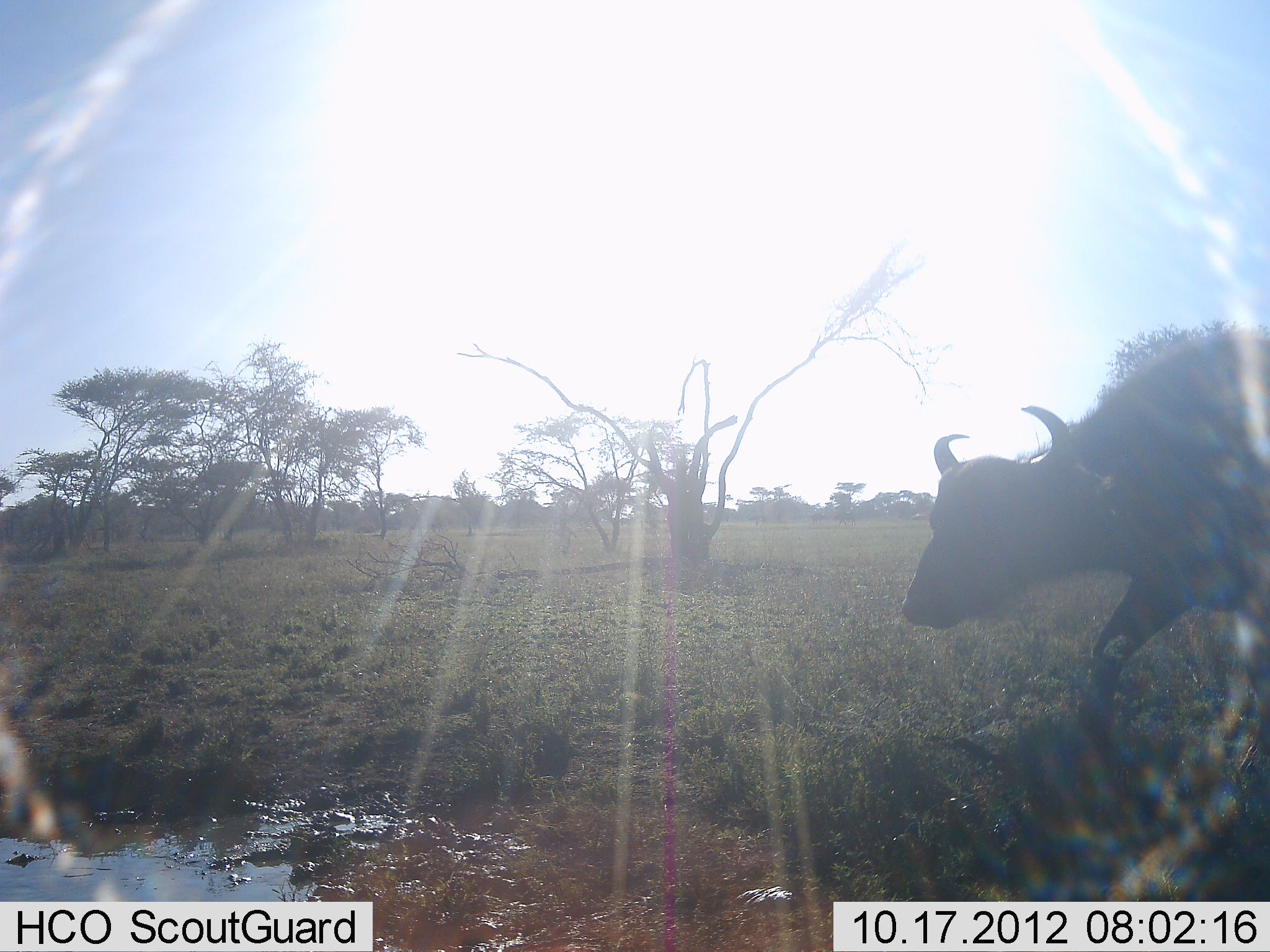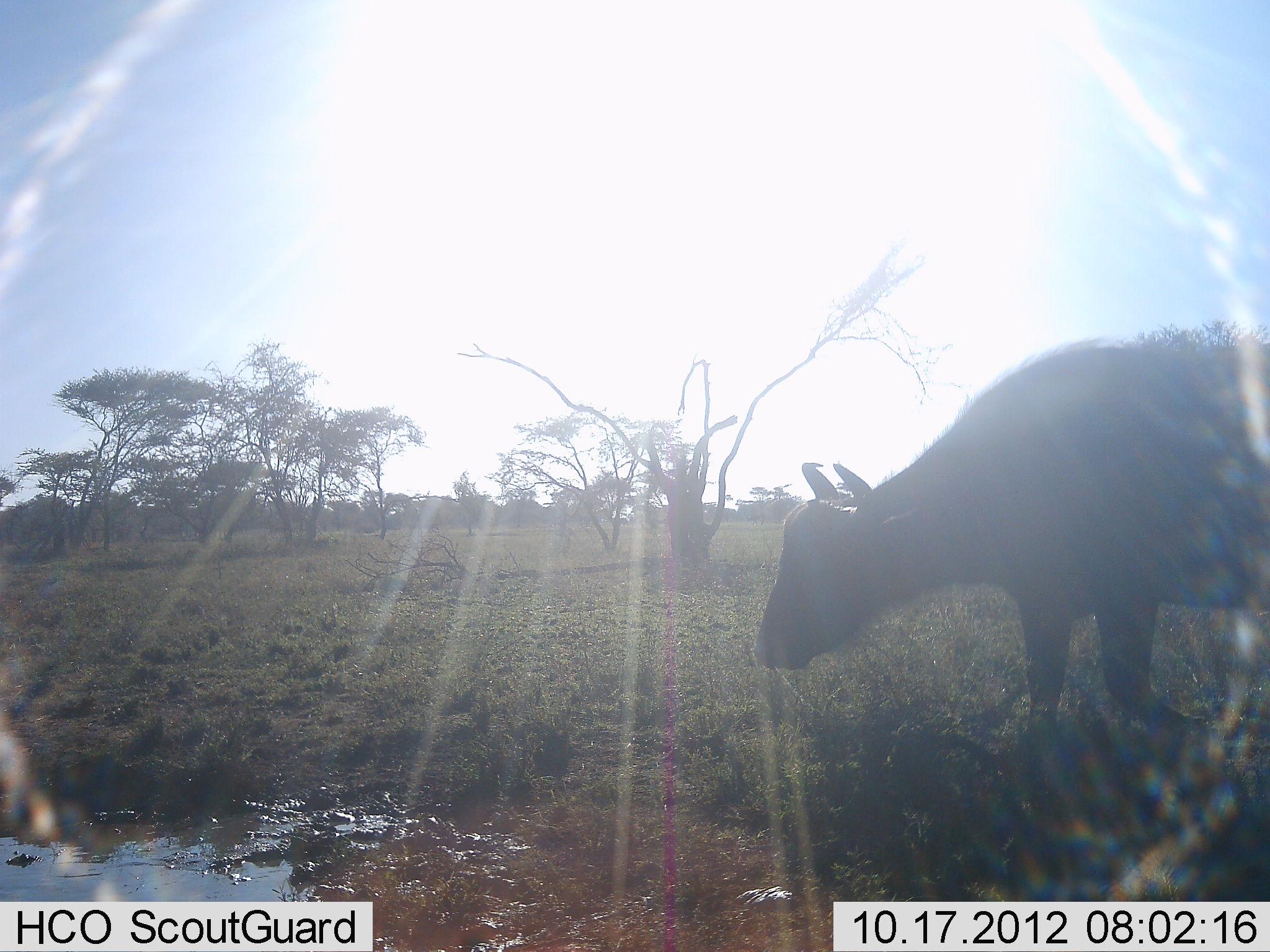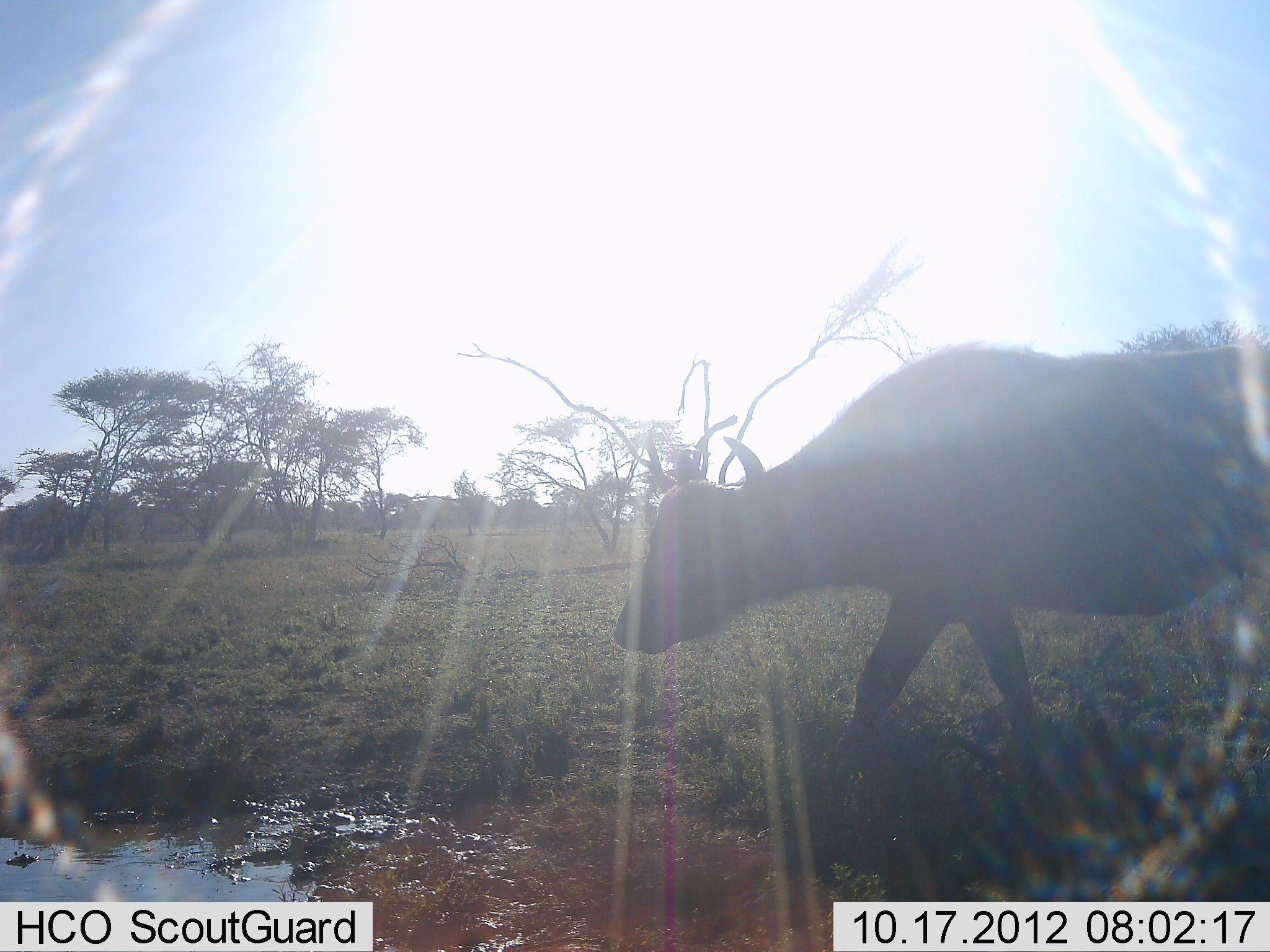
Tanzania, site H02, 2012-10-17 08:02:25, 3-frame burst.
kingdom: Animalia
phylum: Chordata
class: Mammalia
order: Artiodactyla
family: Bovidae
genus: Syncerus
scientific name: Syncerus caffer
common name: cape buffalo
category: buffalo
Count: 1.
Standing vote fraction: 10%.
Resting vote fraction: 0%.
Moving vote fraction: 90%.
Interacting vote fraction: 0%.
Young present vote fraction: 0%.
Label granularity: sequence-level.